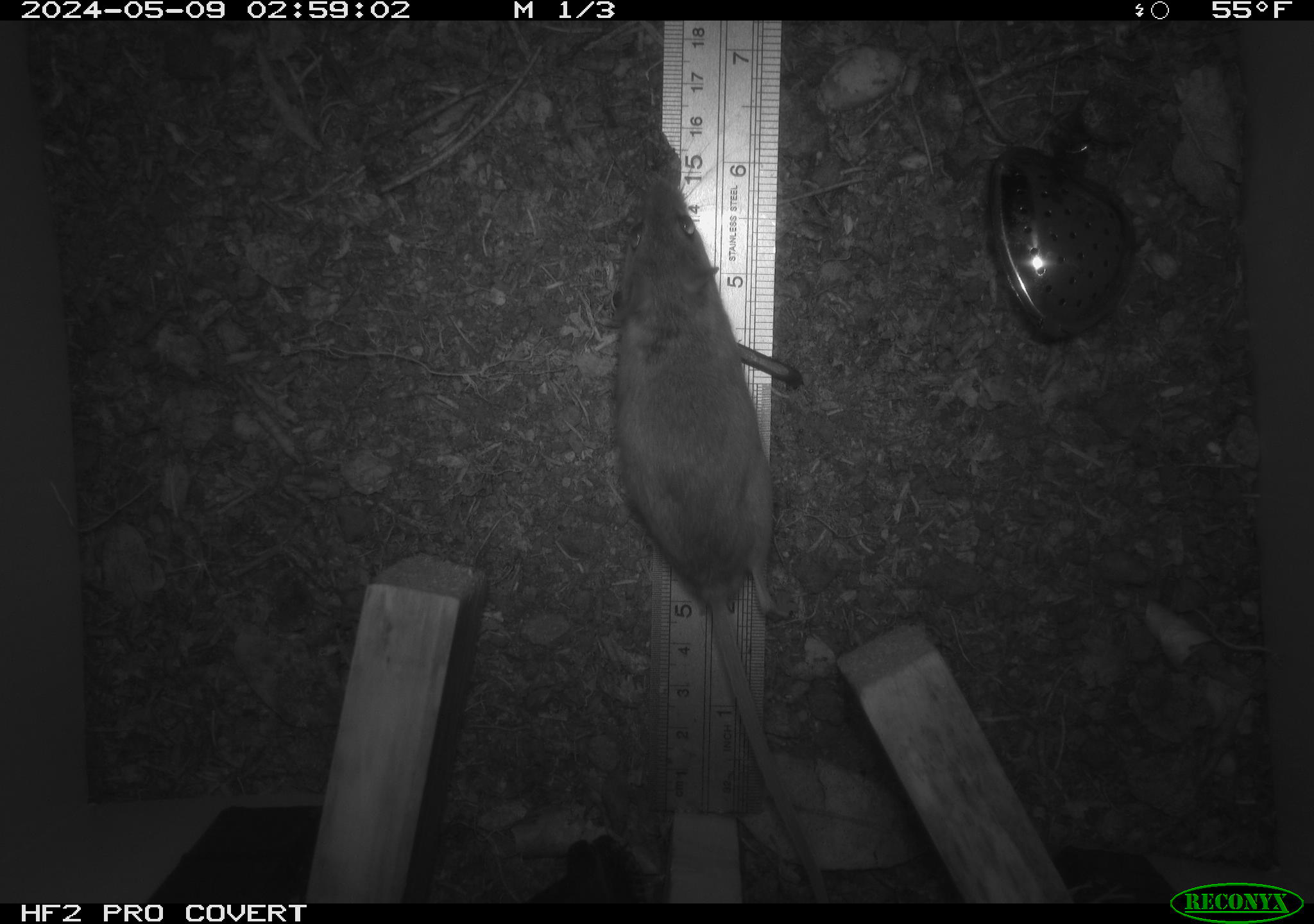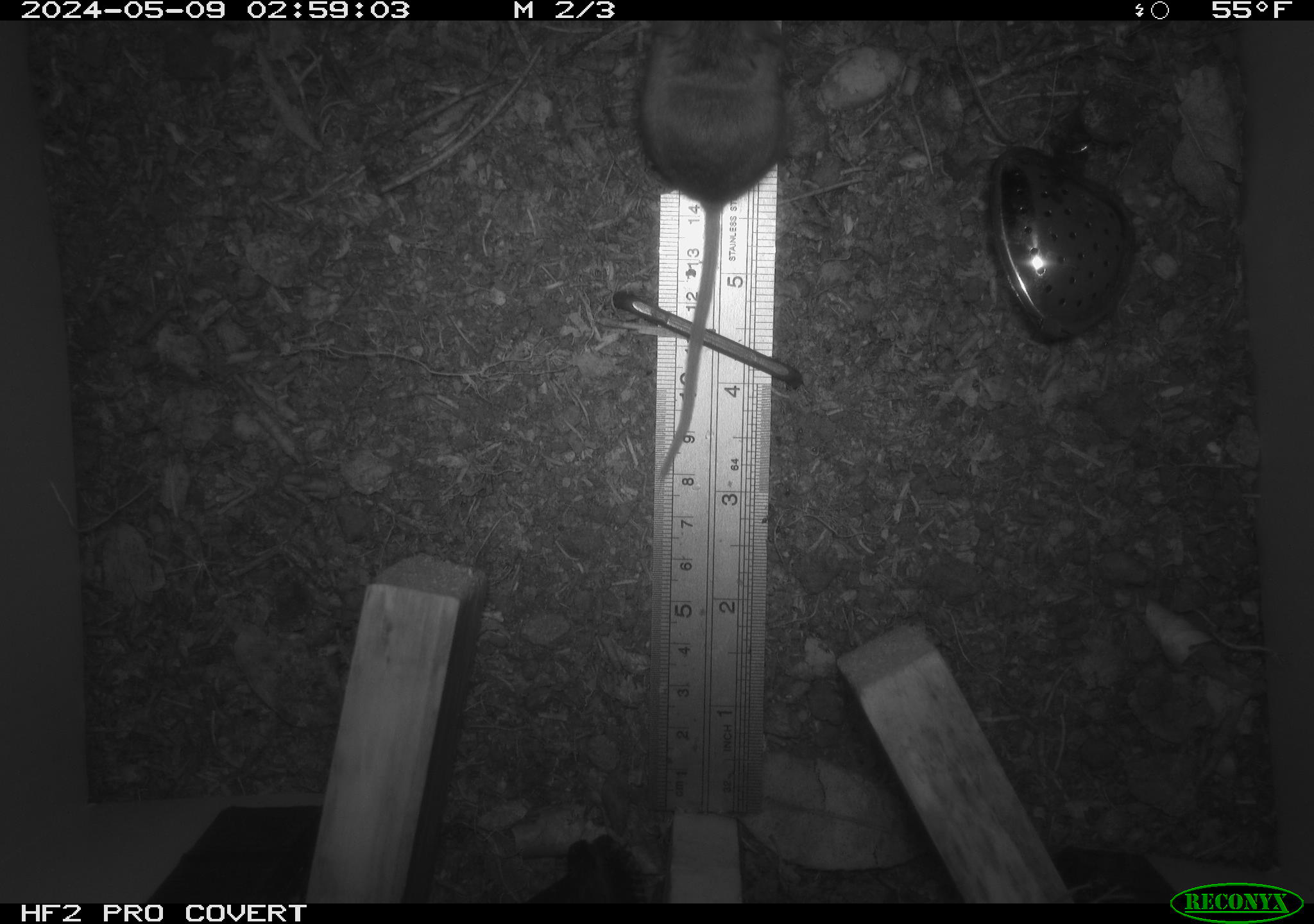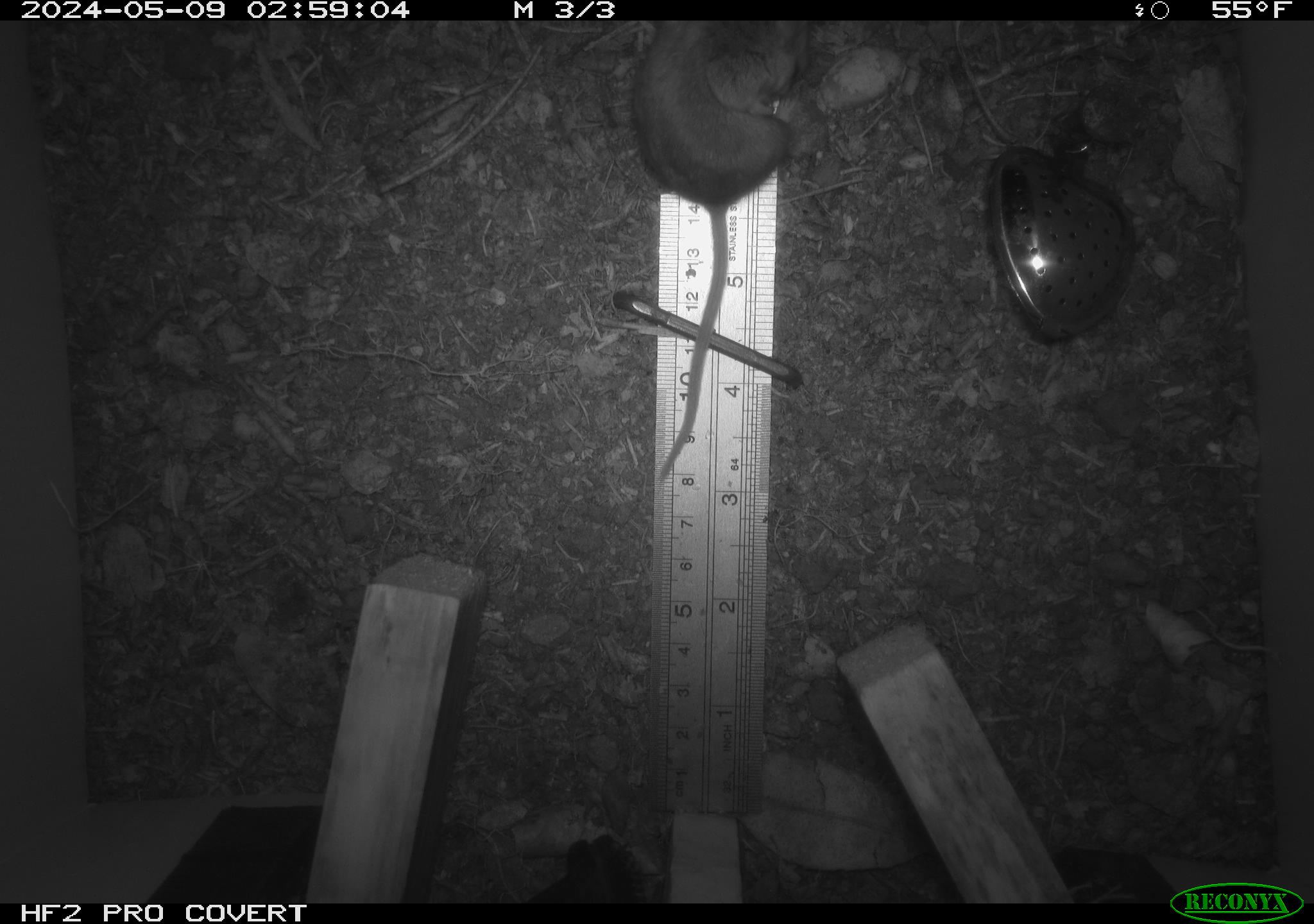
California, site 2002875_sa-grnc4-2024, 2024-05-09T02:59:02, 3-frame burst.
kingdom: Animalia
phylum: Chordata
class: Mammalia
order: Rodentia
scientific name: Rodentia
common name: rodent